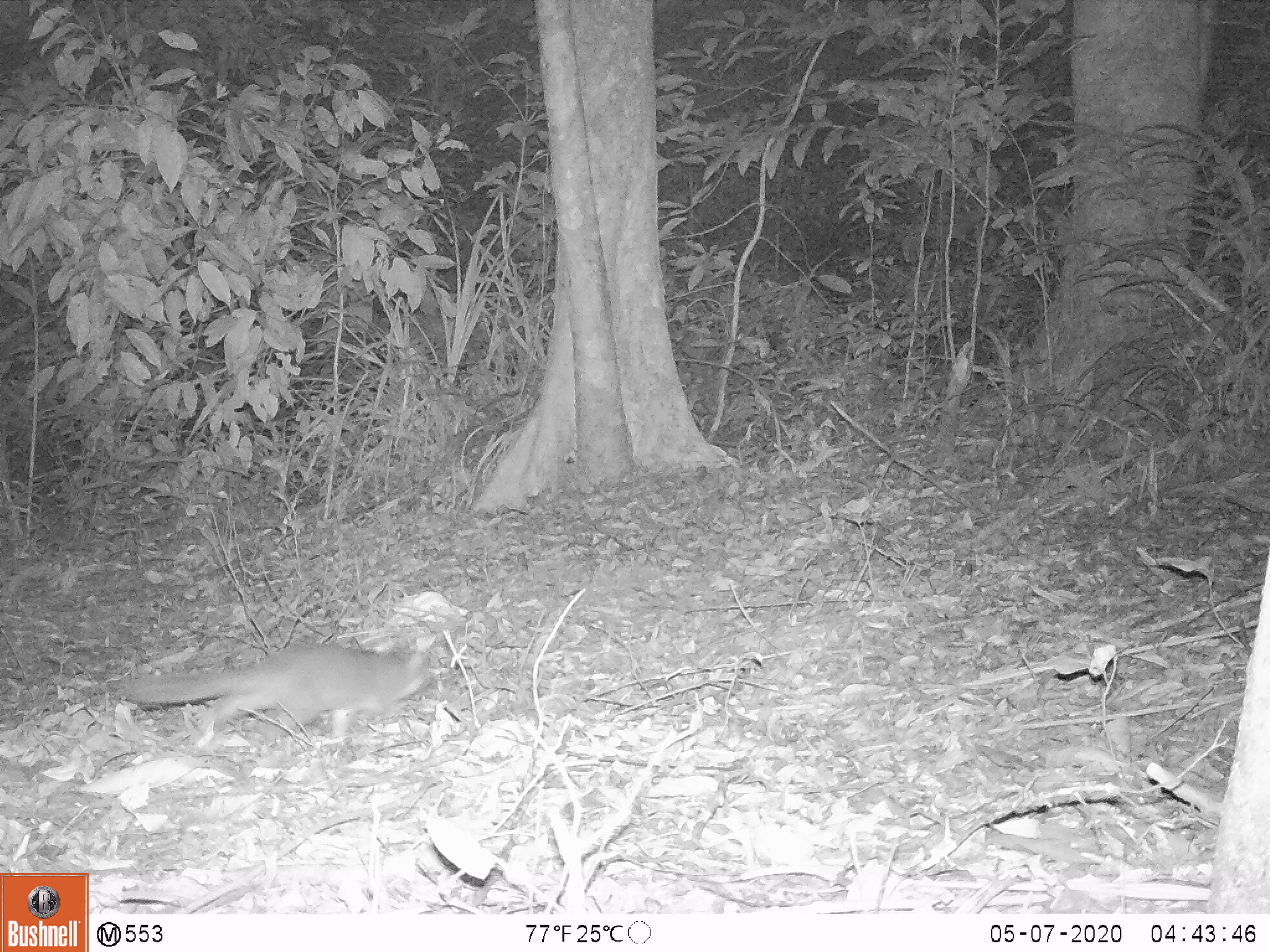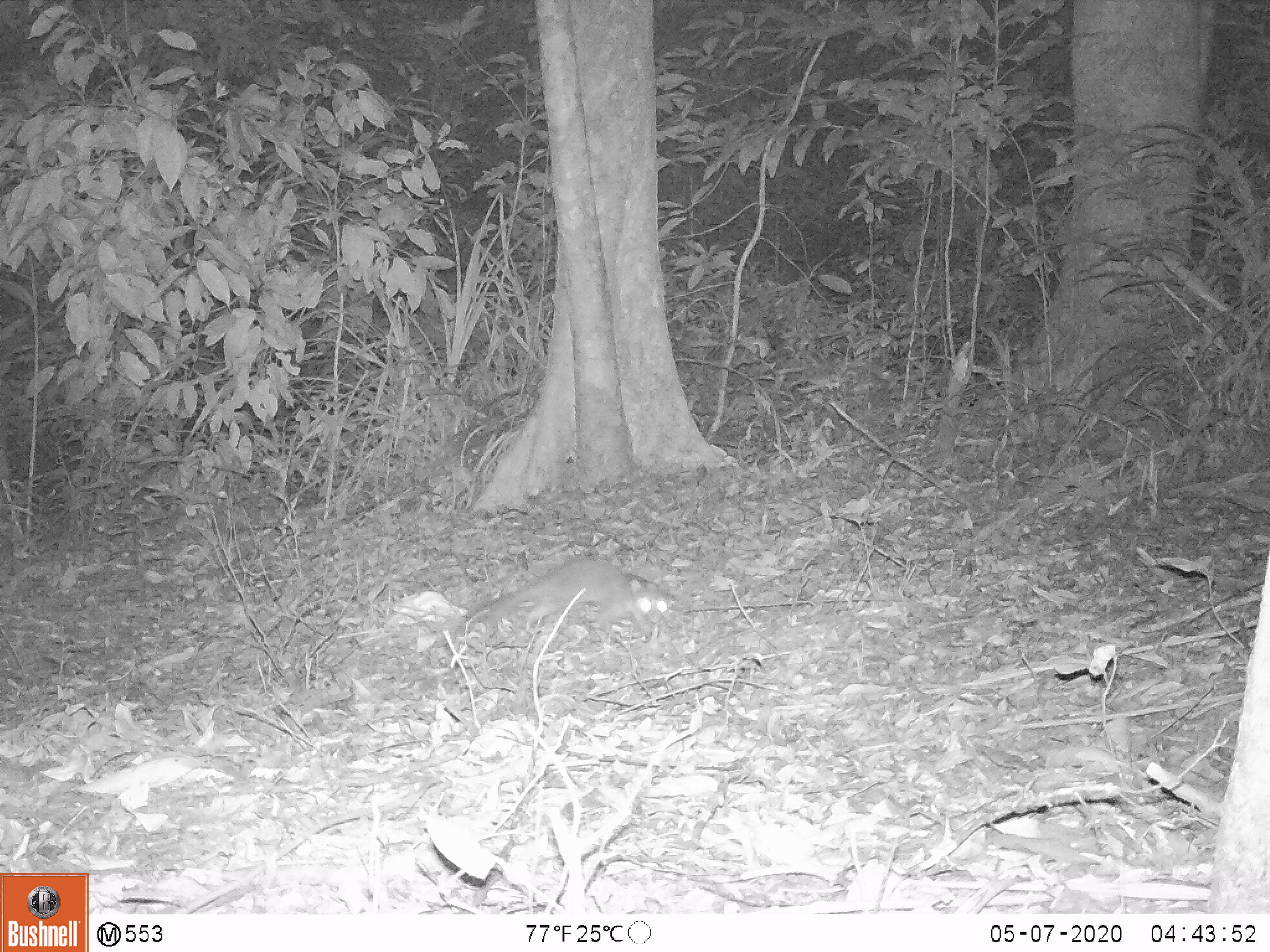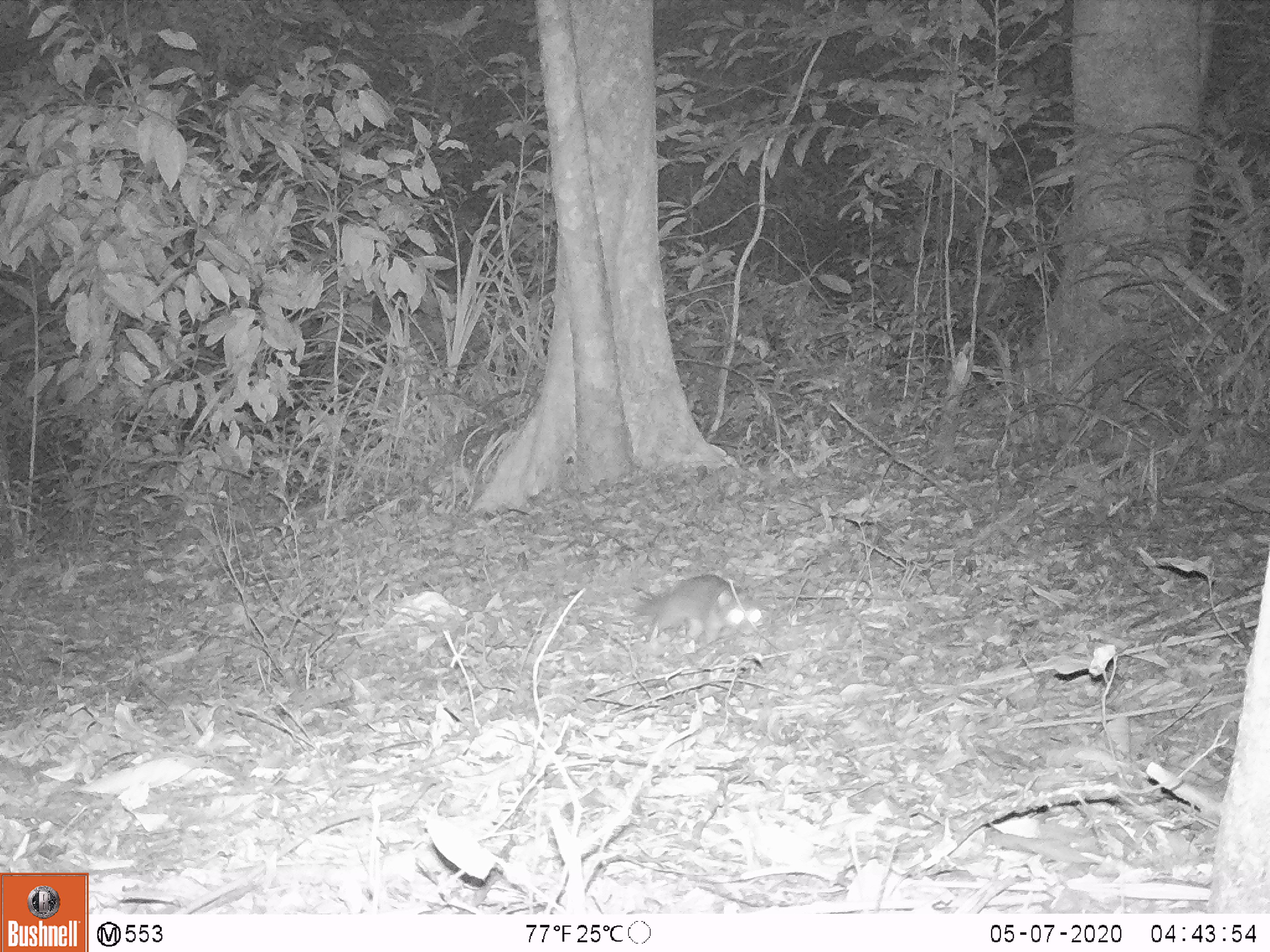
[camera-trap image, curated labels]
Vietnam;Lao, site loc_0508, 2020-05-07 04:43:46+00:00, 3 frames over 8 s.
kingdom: Animalia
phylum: Chordata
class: Mammalia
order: Carnivora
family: Mustelidae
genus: Melogale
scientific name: Melogale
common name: ferret badger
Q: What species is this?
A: Ferret badger (Melogale).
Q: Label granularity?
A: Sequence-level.